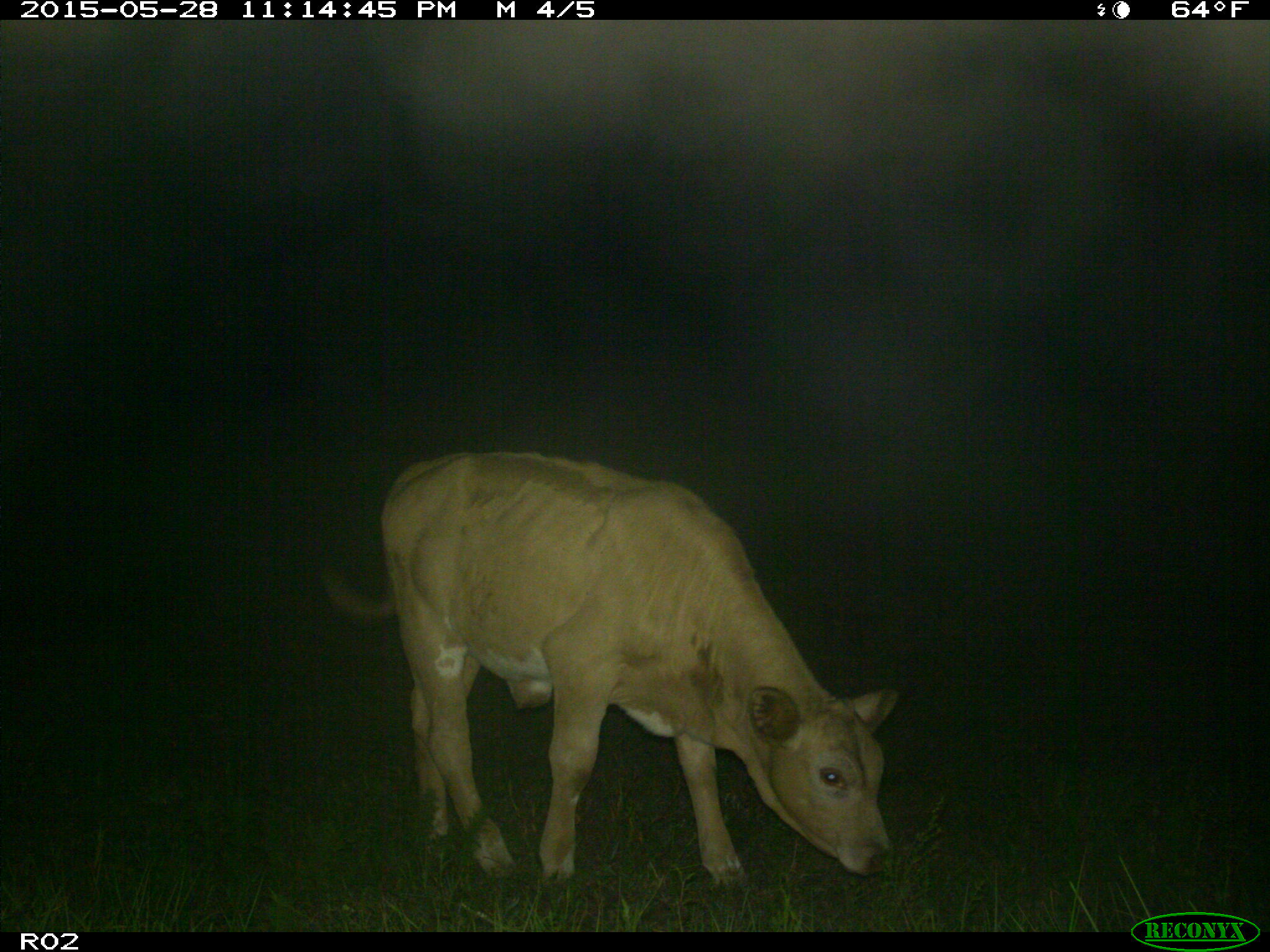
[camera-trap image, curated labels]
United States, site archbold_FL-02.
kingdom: Animalia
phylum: Chordata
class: Mammalia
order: Artiodactyla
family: Bovidae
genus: Bos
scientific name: Bos taurus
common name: domestic cow